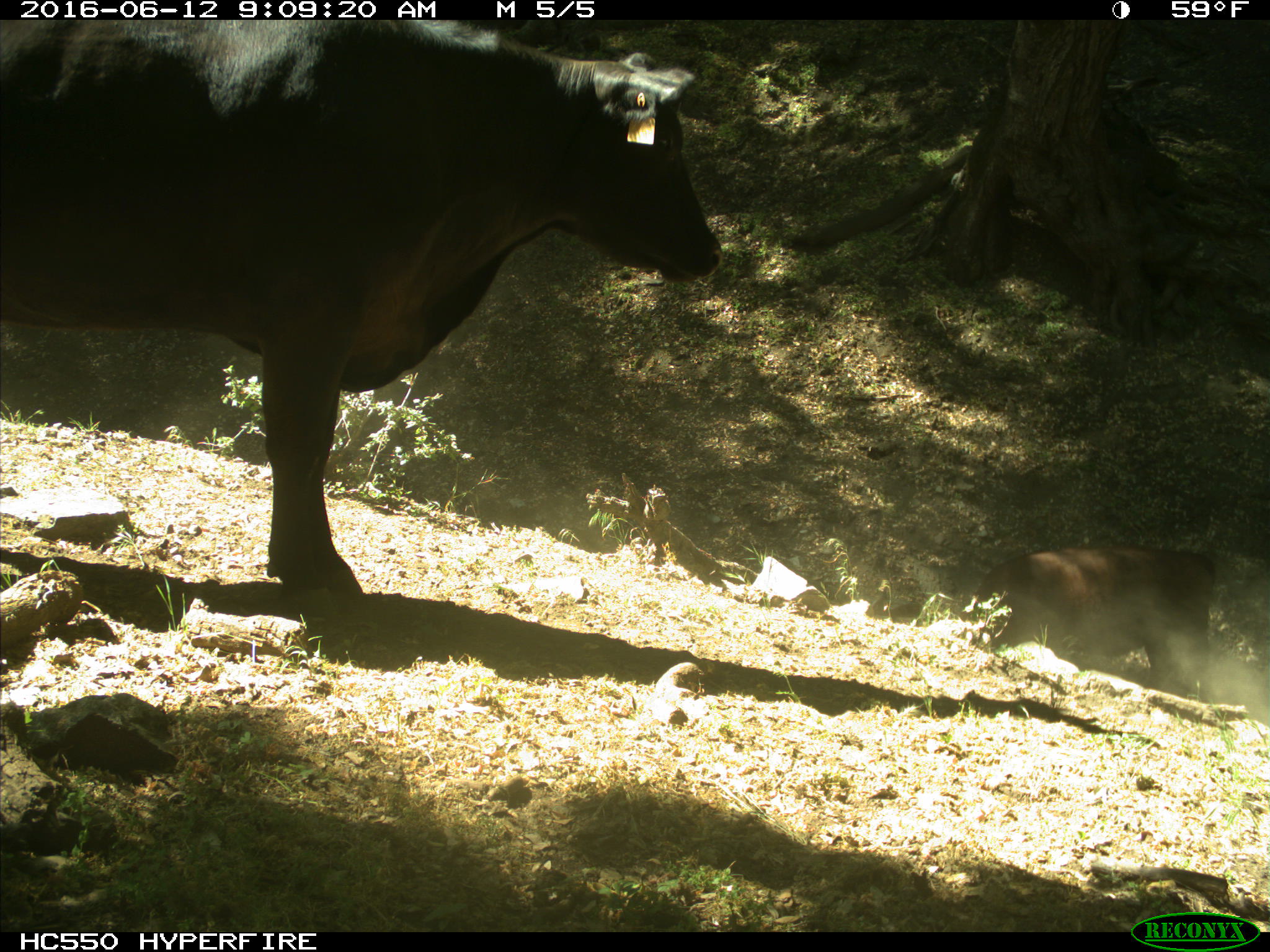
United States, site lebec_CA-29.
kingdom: Animalia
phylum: Chordata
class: Mammalia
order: Artiodactyla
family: Bovidae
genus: Bos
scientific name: Bos taurus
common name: domestic cow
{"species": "Bos taurus (domestic cow)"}